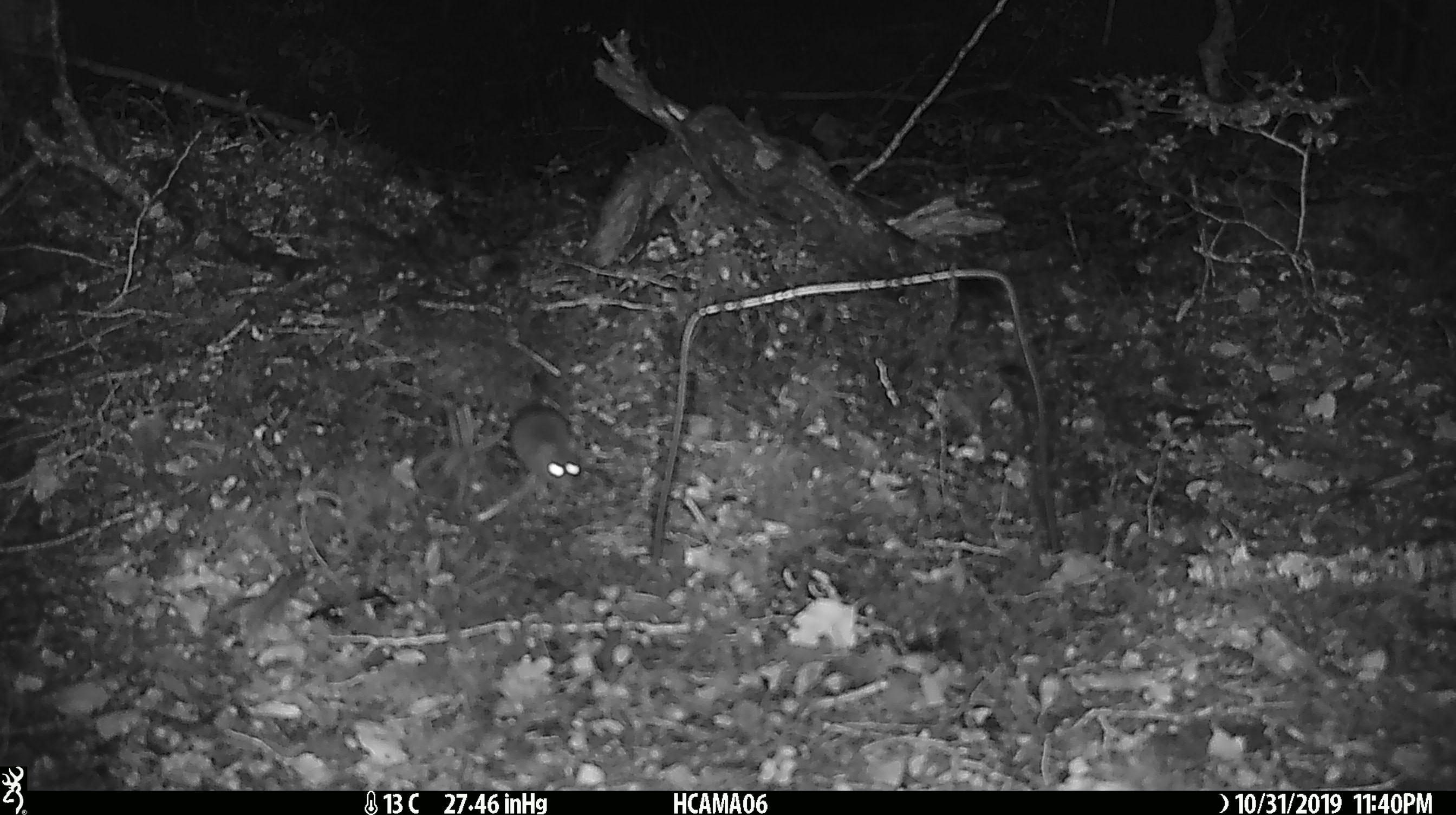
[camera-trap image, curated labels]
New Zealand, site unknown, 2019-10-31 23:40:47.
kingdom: Animalia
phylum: Chordata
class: Mammalia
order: Rodentia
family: Muridae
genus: Mus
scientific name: Mus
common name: mouse